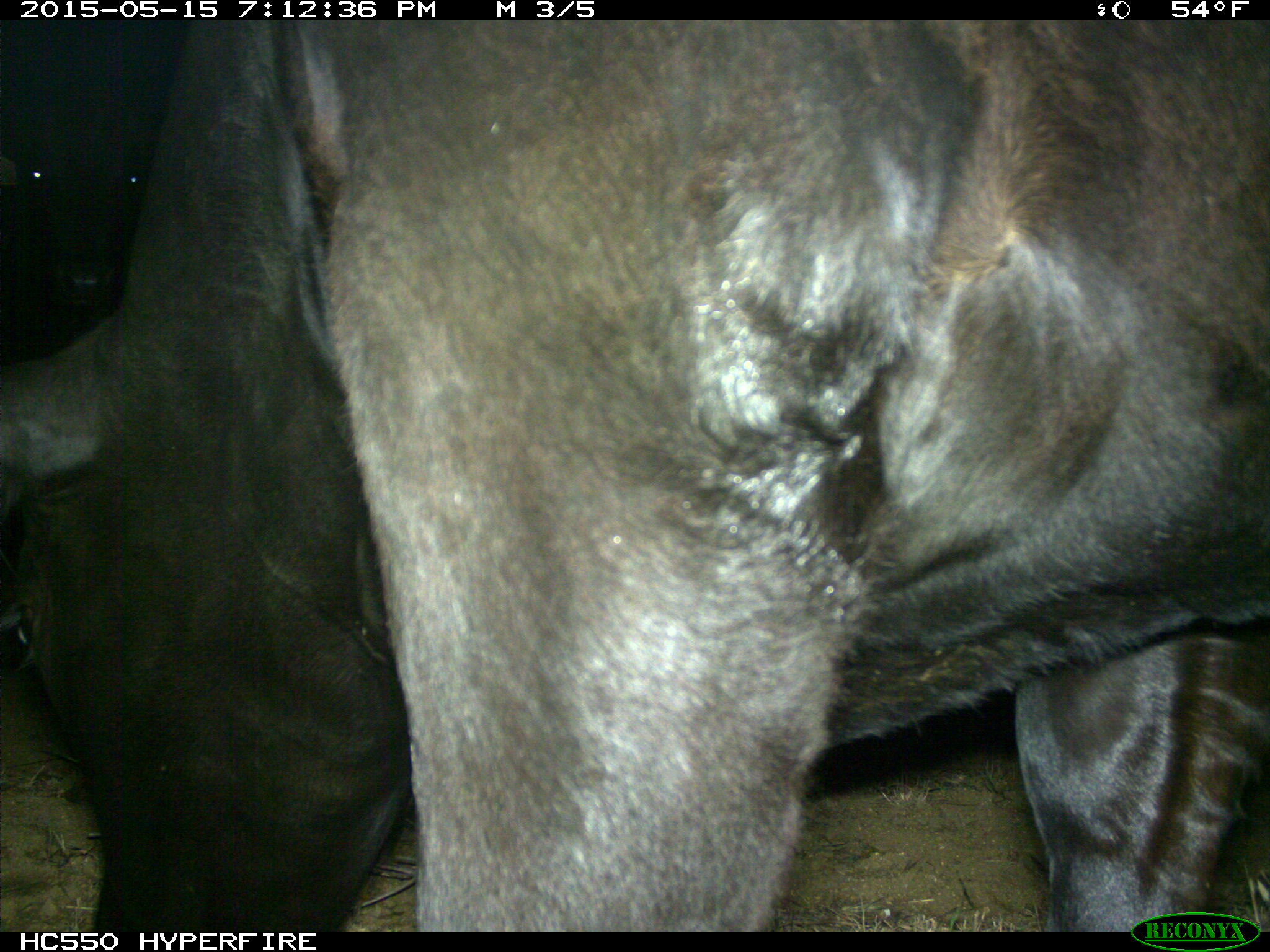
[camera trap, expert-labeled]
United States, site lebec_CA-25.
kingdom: Animalia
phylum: Chordata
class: Mammalia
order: Artiodactyla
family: Bovidae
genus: Bos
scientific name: Bos taurus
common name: domestic cow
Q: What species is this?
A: Bos taurus (domestic cow).